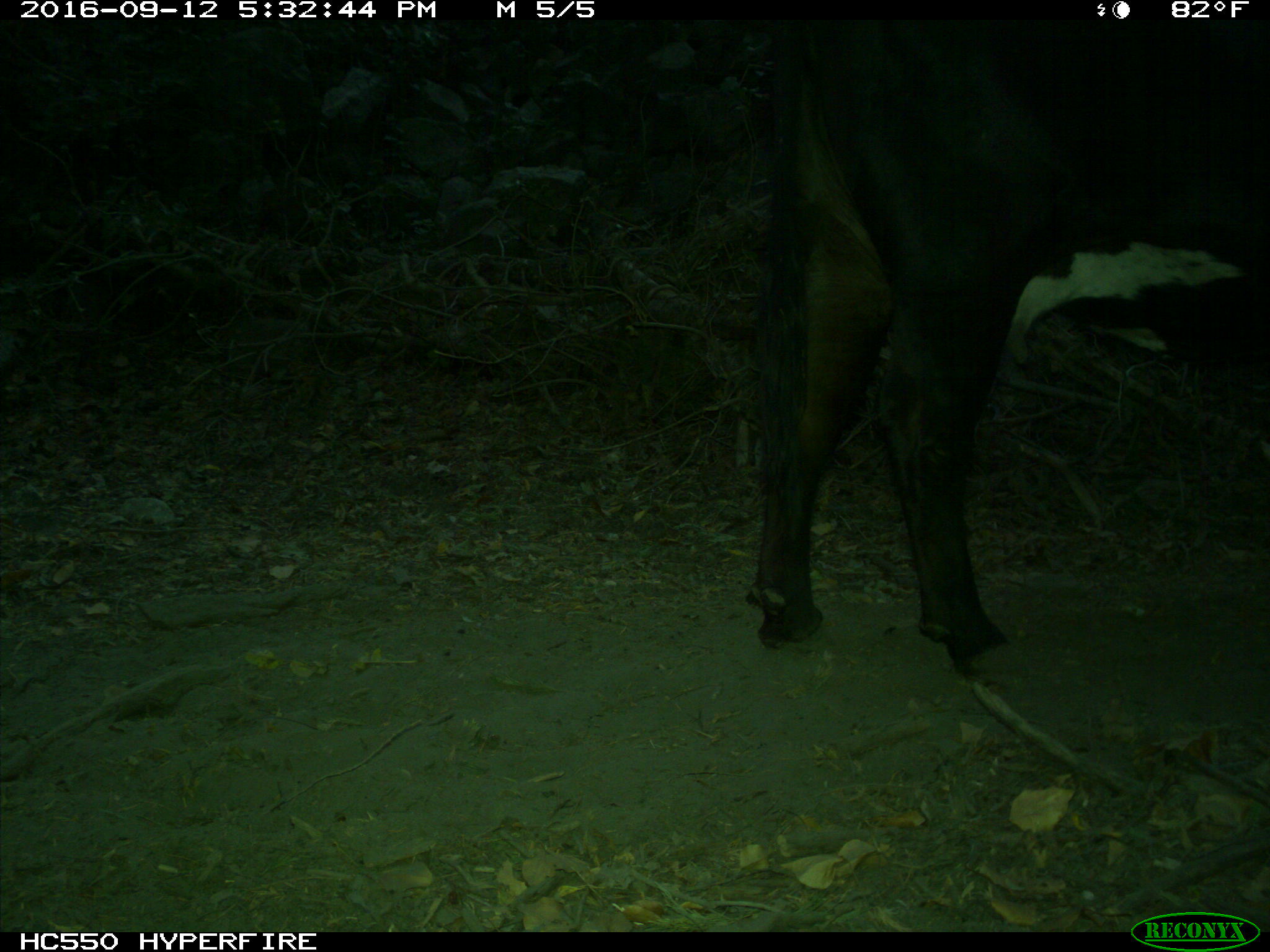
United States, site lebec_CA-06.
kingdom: Animalia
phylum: Chordata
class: Mammalia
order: Artiodactyla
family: Bovidae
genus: Bos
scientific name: Bos taurus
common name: domestic cow